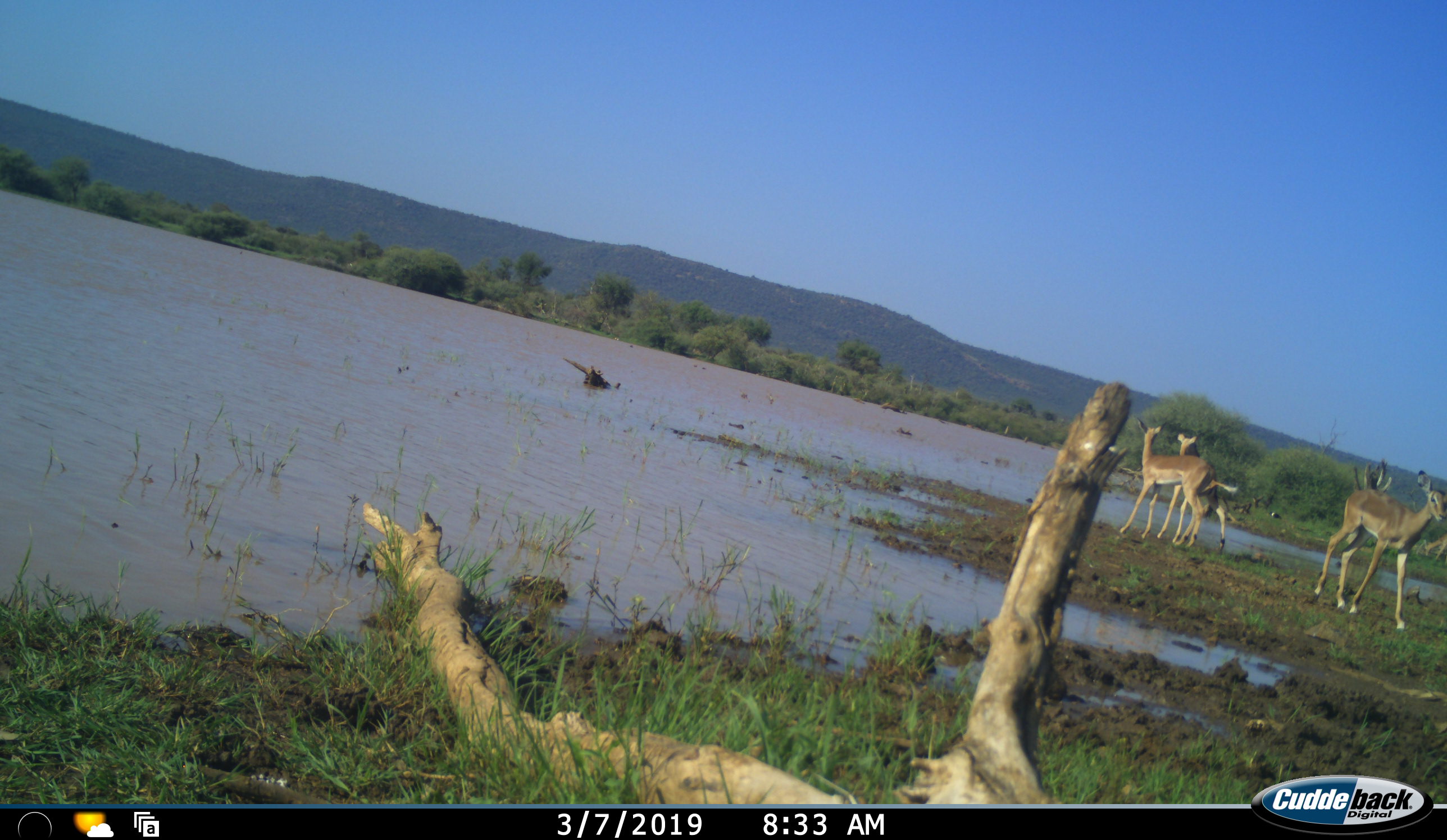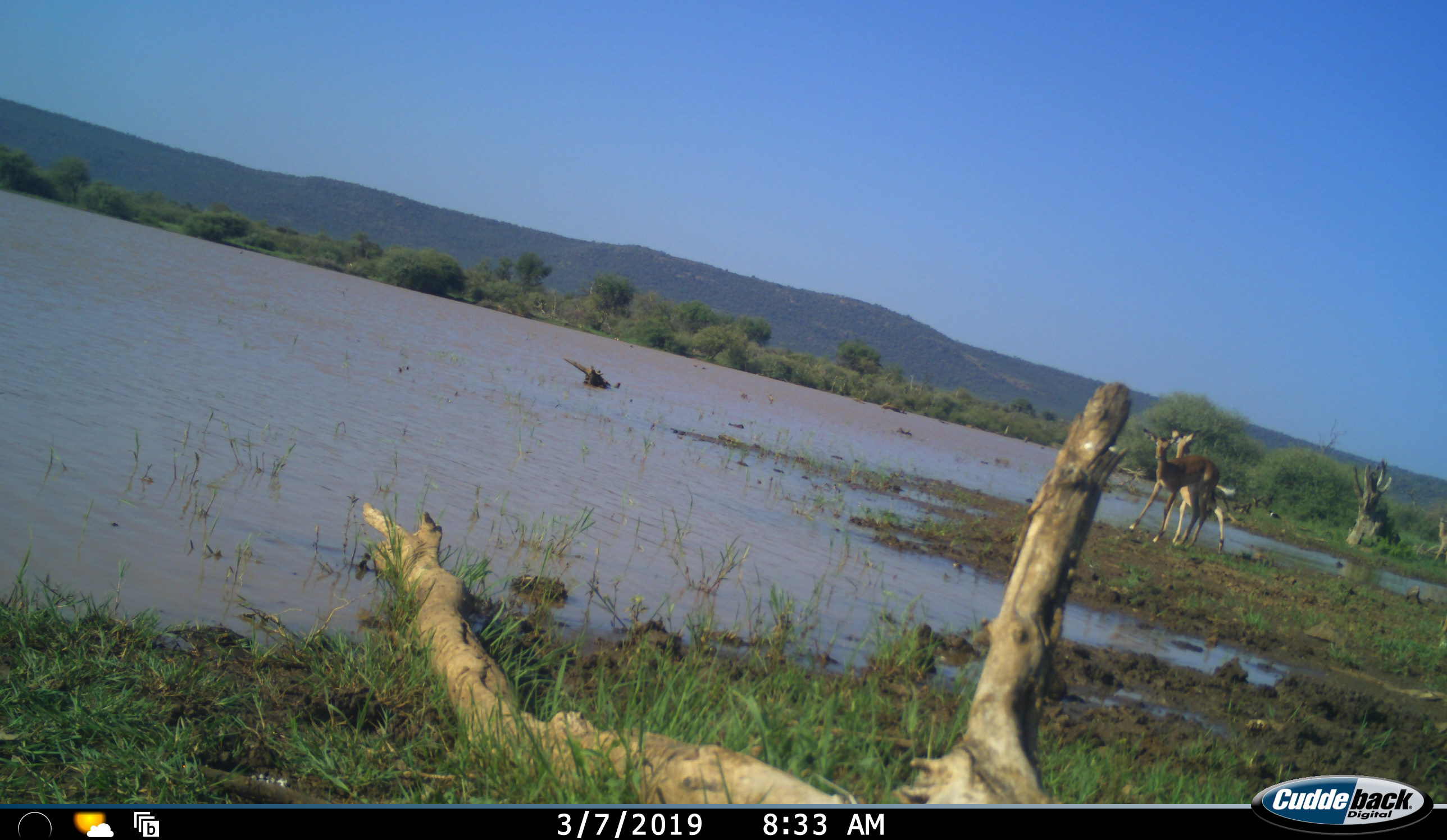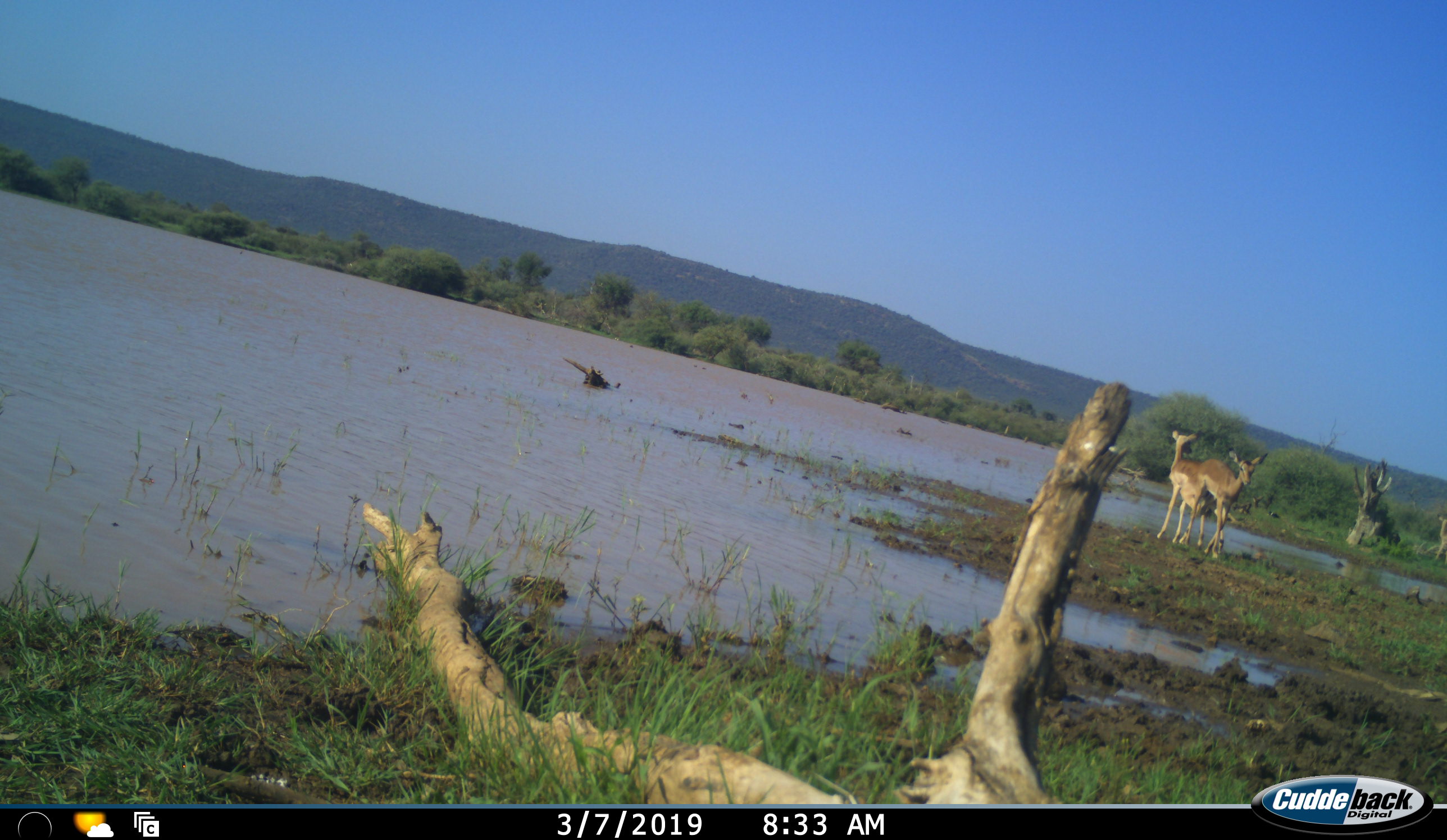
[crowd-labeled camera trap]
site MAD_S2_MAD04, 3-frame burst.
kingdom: Animalia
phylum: Chordata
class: Mammalia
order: Artiodactyla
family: Bovidae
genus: Aepyceros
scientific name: Aepyceros melampus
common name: impala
Impala (Aepyceros melampus), count 3. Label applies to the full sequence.